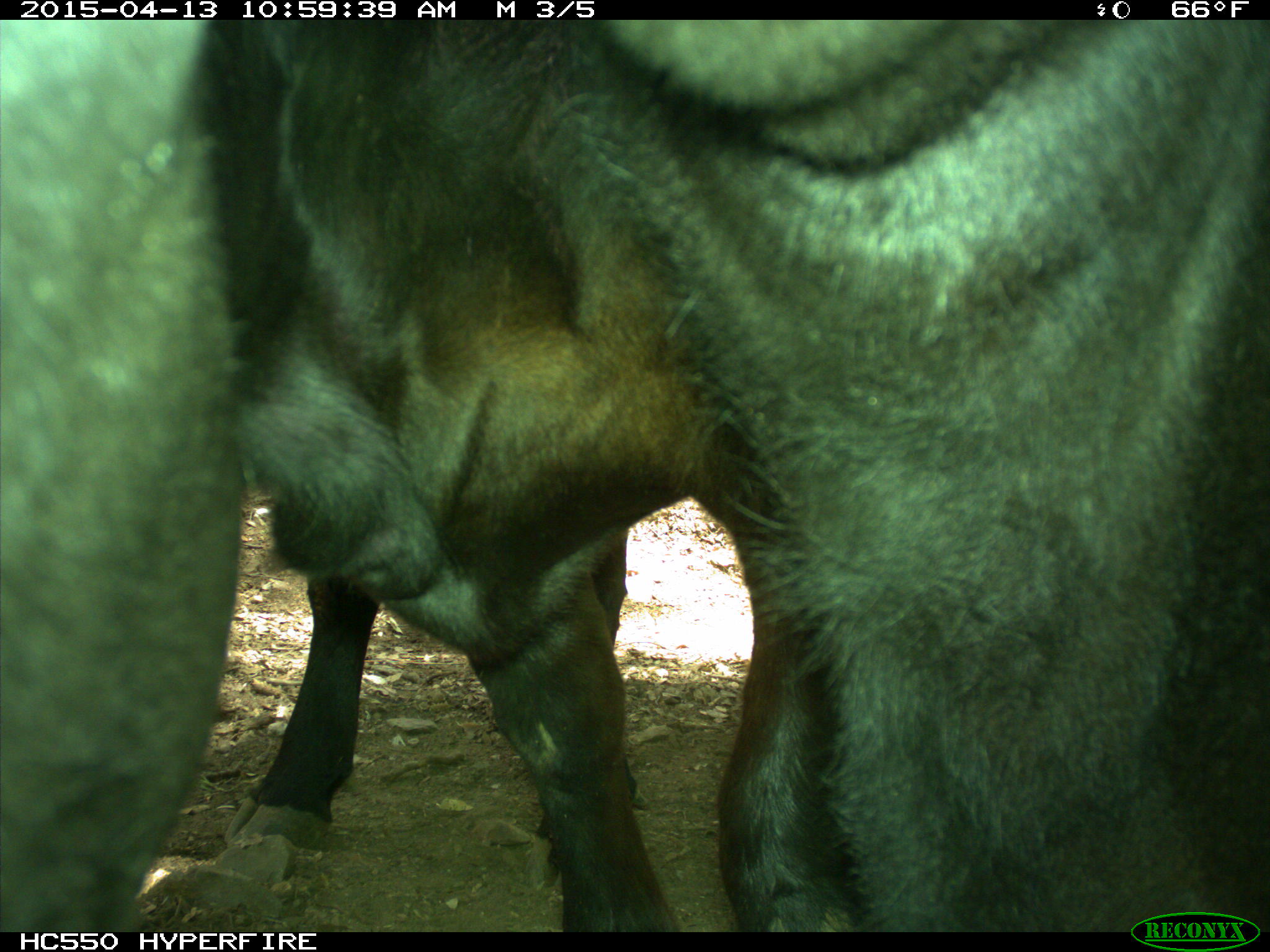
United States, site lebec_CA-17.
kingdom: Animalia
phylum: Chordata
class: Mammalia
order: Artiodactyla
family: Bovidae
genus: Bos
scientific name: Bos taurus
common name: domestic cow